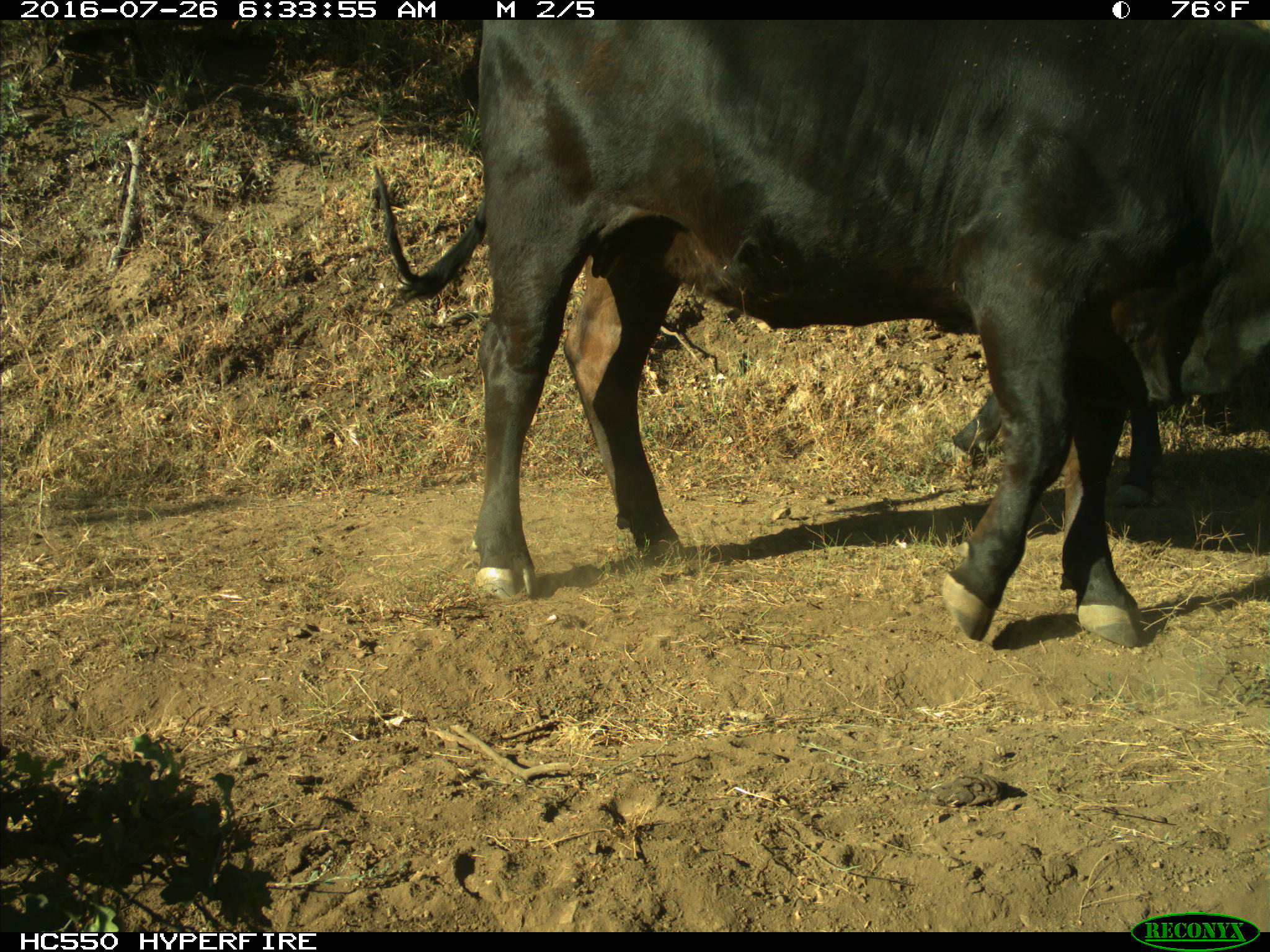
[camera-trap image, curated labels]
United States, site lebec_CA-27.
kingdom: Animalia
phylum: Chordata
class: Mammalia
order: Artiodactyla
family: Bovidae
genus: Bos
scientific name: Bos taurus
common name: domestic cow